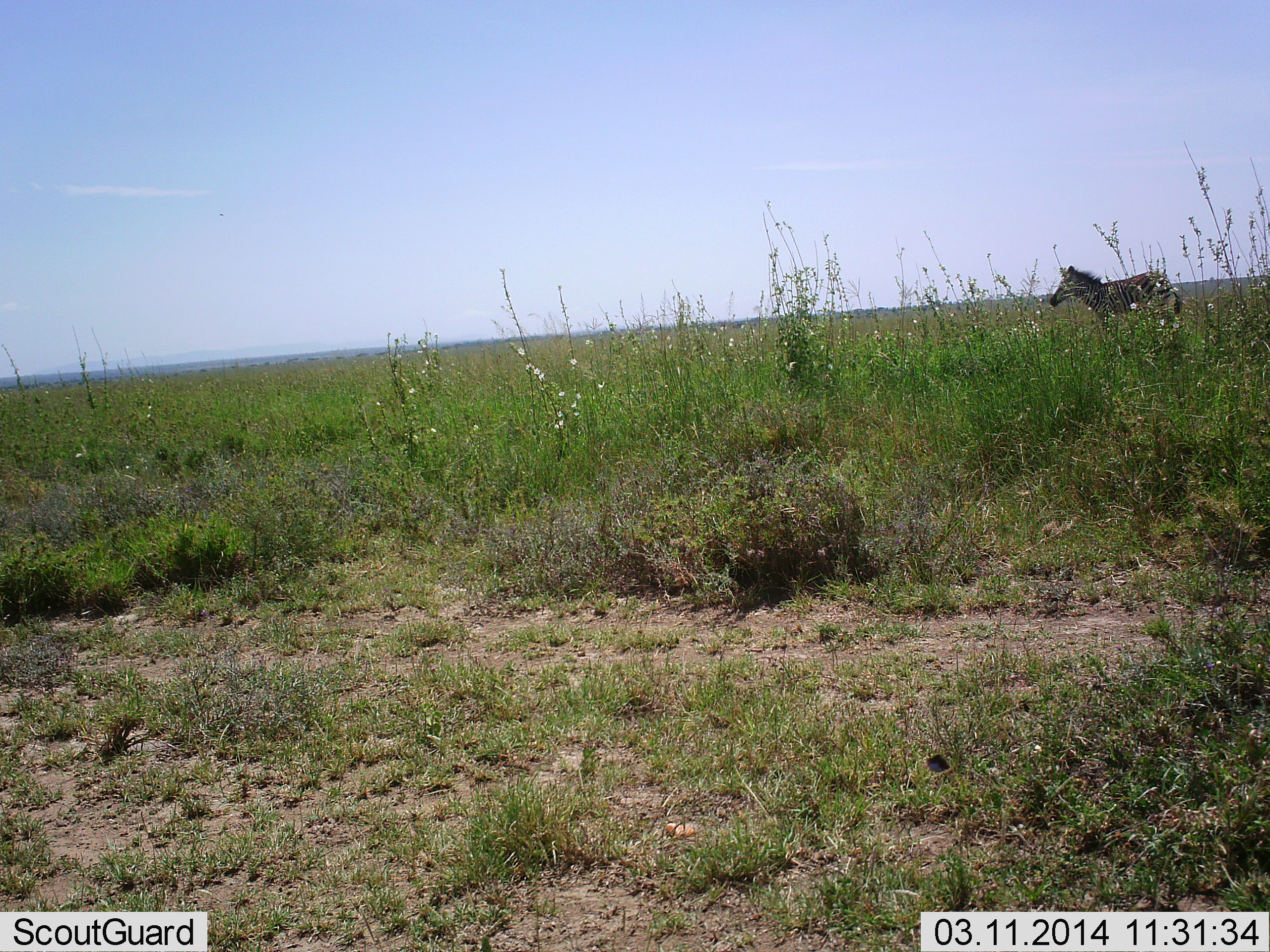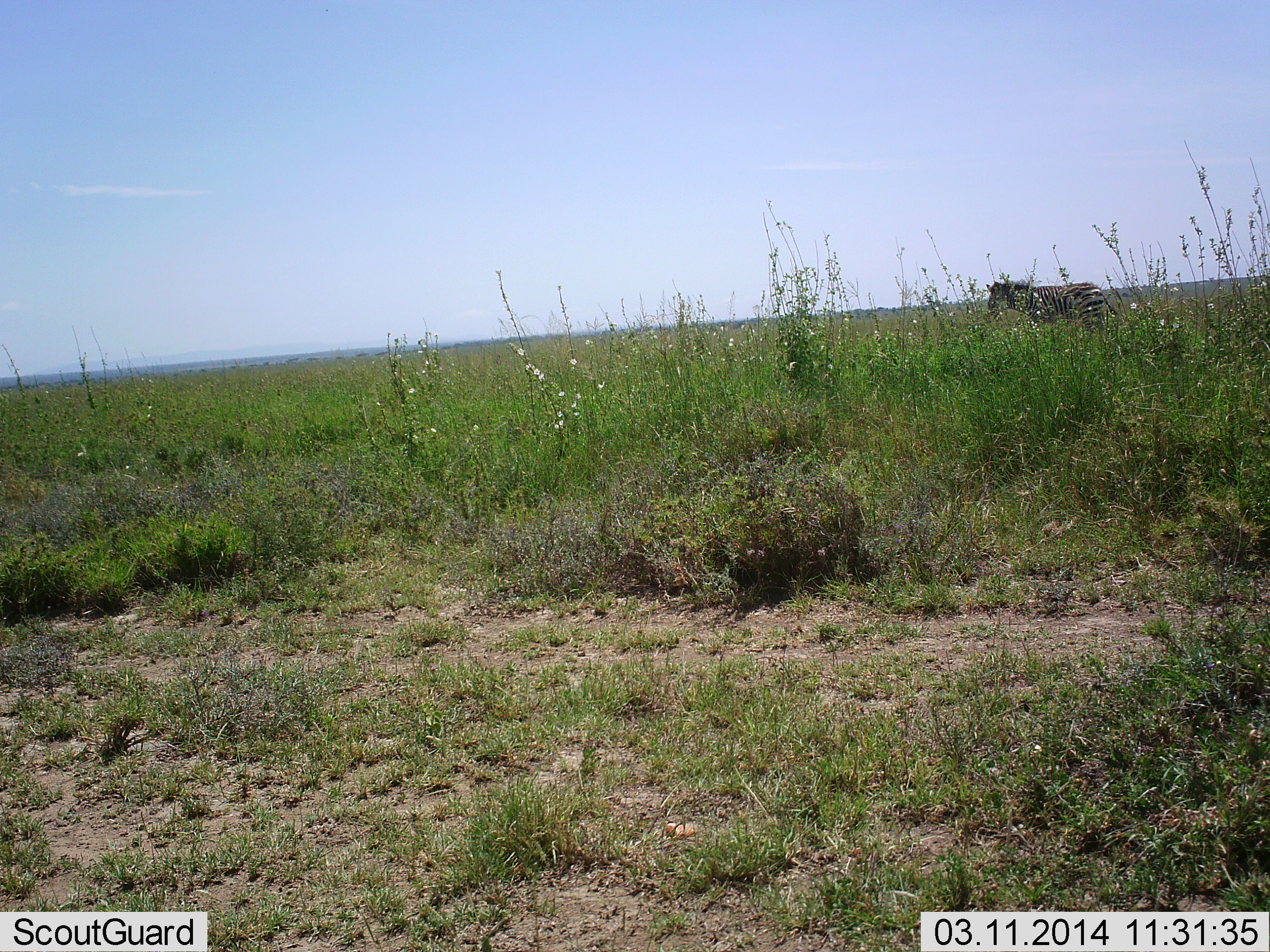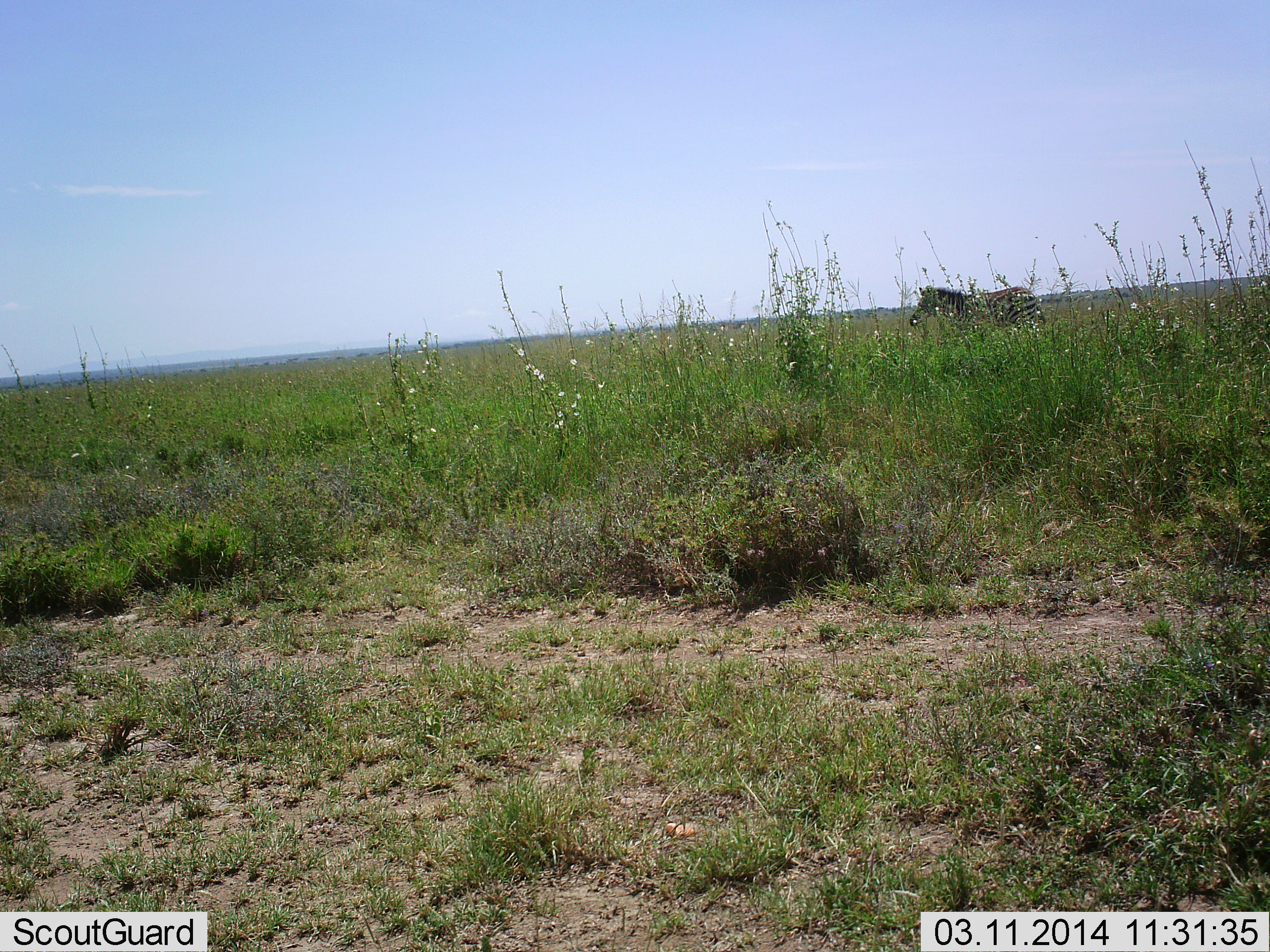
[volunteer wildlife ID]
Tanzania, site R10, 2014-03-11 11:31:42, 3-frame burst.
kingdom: Animalia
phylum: Chordata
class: Mammalia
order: Perissodactyla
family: Equidae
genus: Equus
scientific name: Equus quagga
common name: plains zebra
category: zebra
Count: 1.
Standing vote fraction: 9%.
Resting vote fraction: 0%.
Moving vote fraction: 91%.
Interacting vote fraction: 0%.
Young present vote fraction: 0%.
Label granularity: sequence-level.